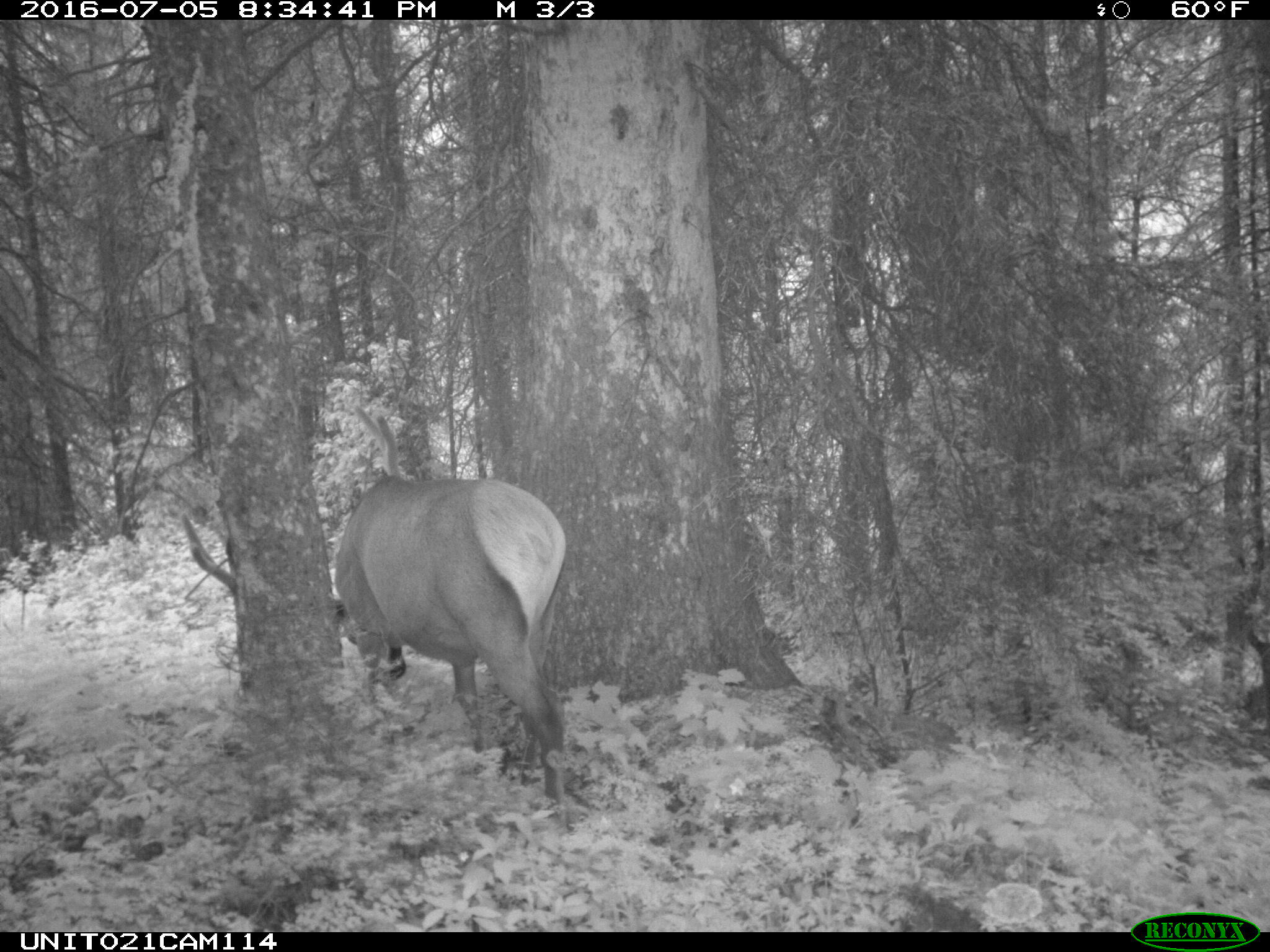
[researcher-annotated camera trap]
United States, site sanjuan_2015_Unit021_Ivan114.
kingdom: Animalia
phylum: Chordata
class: Mammalia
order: Artiodactyla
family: Cervidae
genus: Cervus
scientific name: Cervus elaphus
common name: red deer